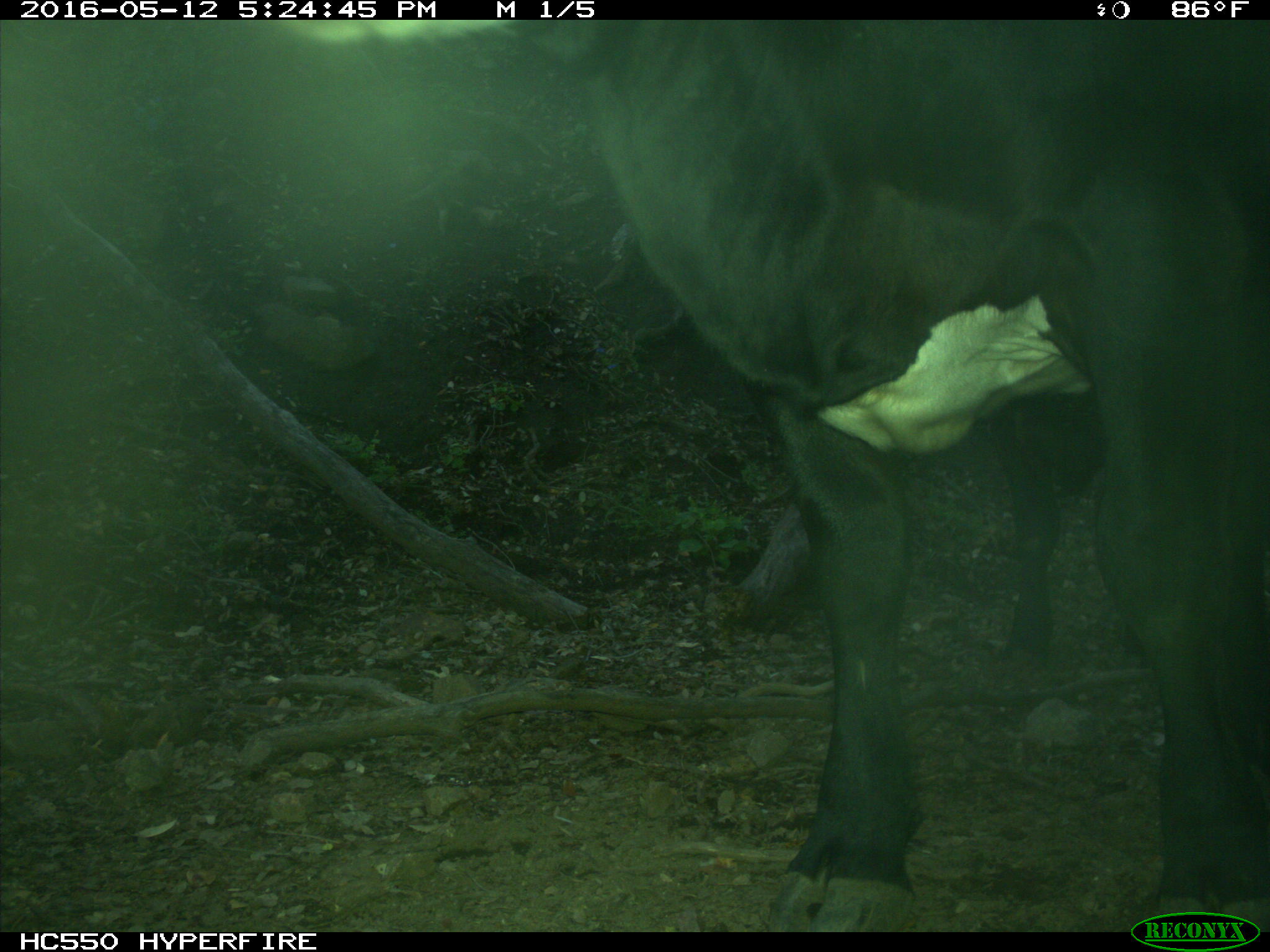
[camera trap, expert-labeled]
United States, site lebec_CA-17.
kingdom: Animalia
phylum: Chordata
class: Mammalia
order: Artiodactyla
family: Bovidae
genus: Bos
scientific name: Bos taurus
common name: domestic cow